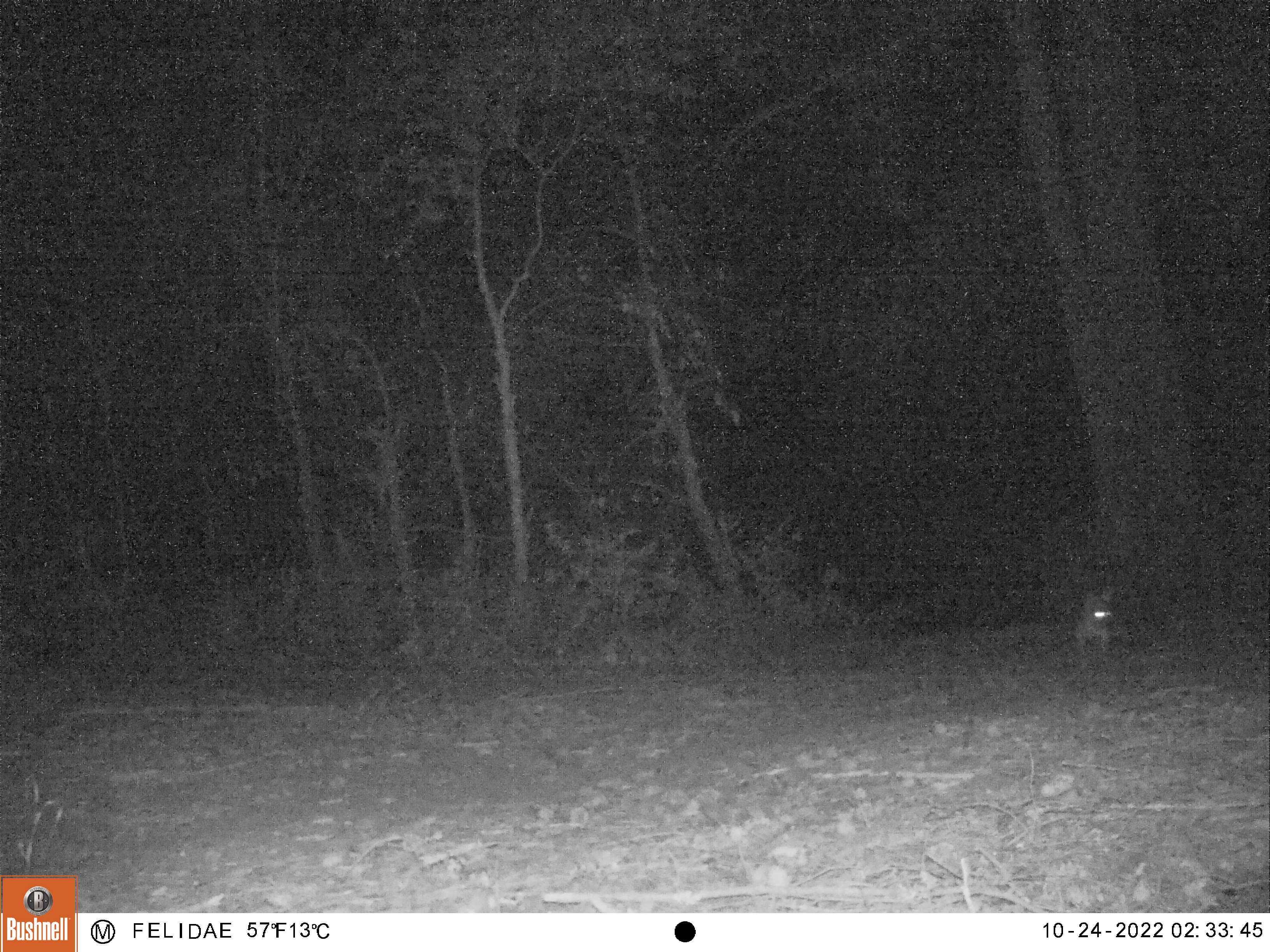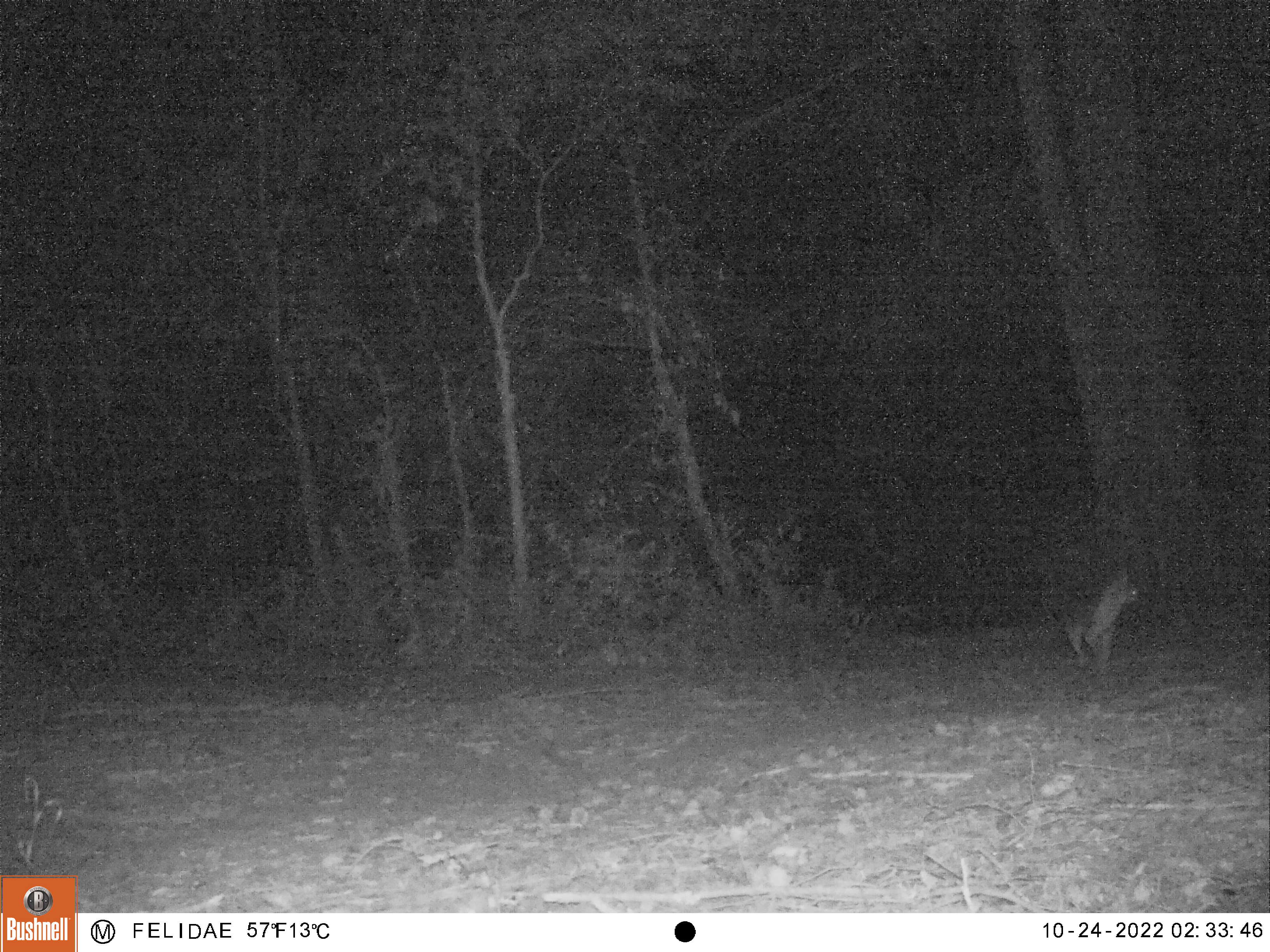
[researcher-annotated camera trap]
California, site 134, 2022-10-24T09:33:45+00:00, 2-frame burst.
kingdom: Animalia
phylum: Chordata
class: Mammalia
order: Carnivora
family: Canidae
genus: Urocyon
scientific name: Urocyon cinereoargenteus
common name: gray fox